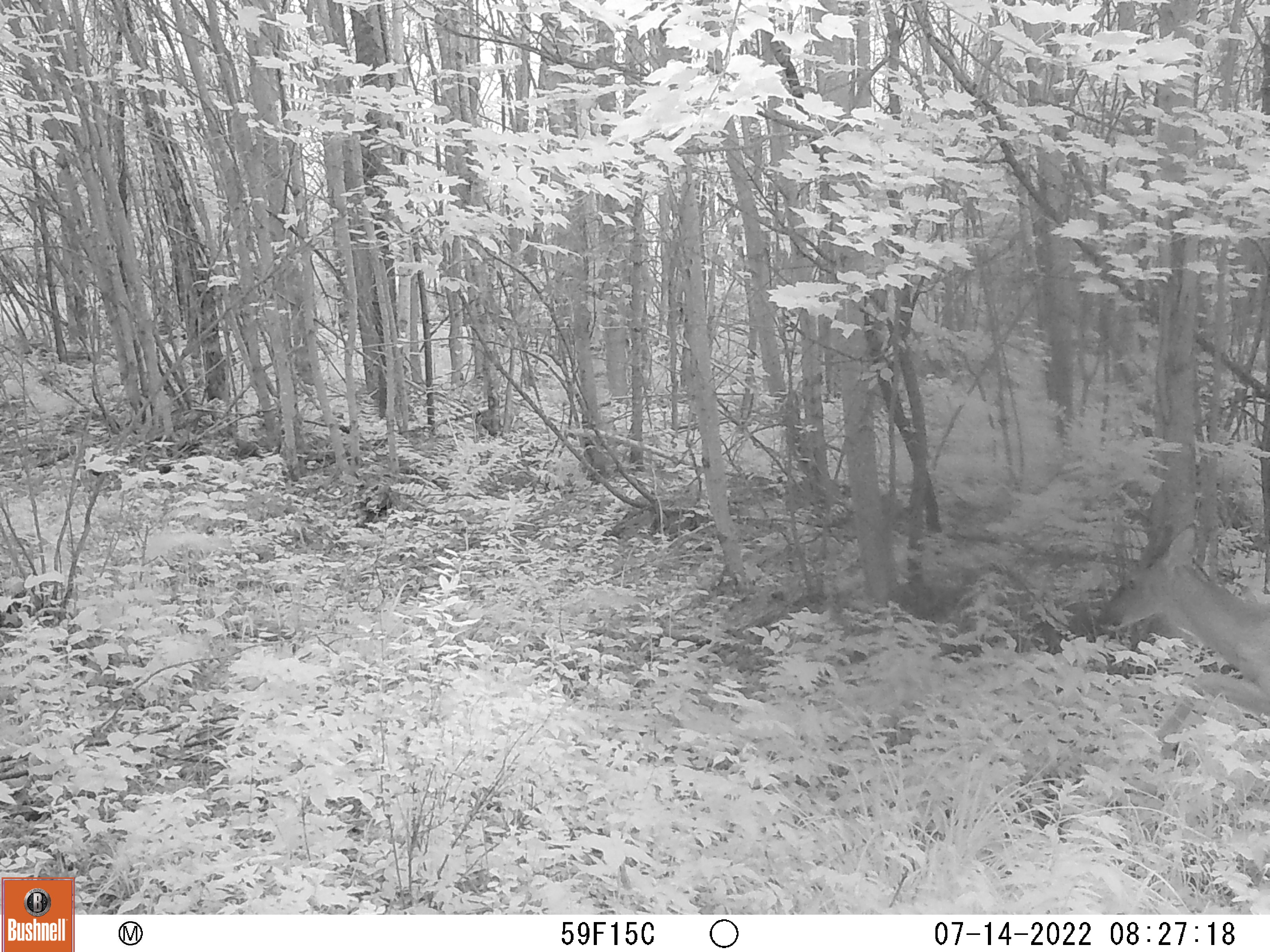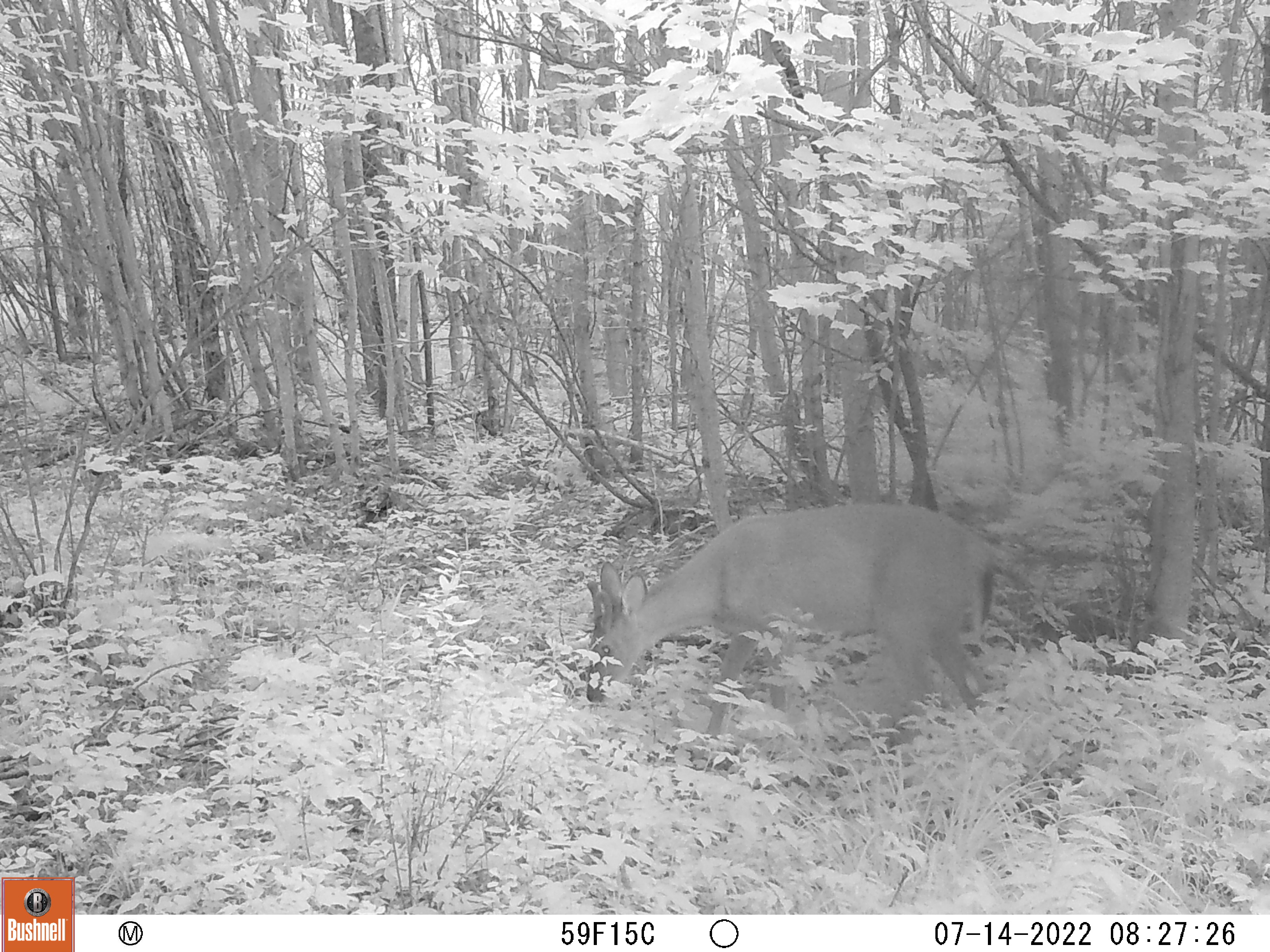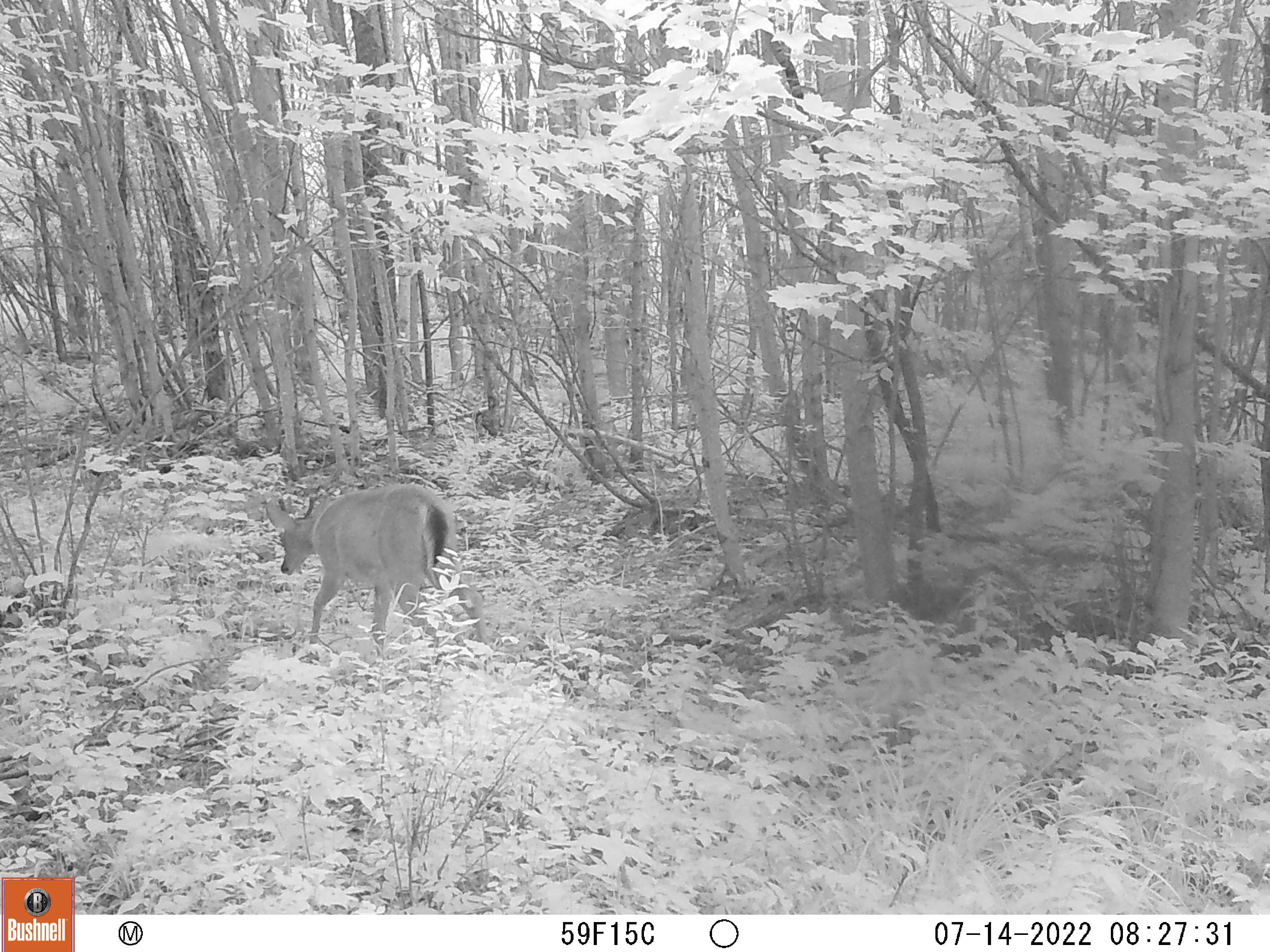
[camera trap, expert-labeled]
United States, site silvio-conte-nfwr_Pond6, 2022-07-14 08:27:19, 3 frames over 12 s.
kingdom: Animalia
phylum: Chordata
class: Mammalia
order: Artiodactyla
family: Cervidae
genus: Odocoileus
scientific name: Odocoileus virginianus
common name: white-tailed deer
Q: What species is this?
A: White-tailed deer (Odocoileus virginianus).